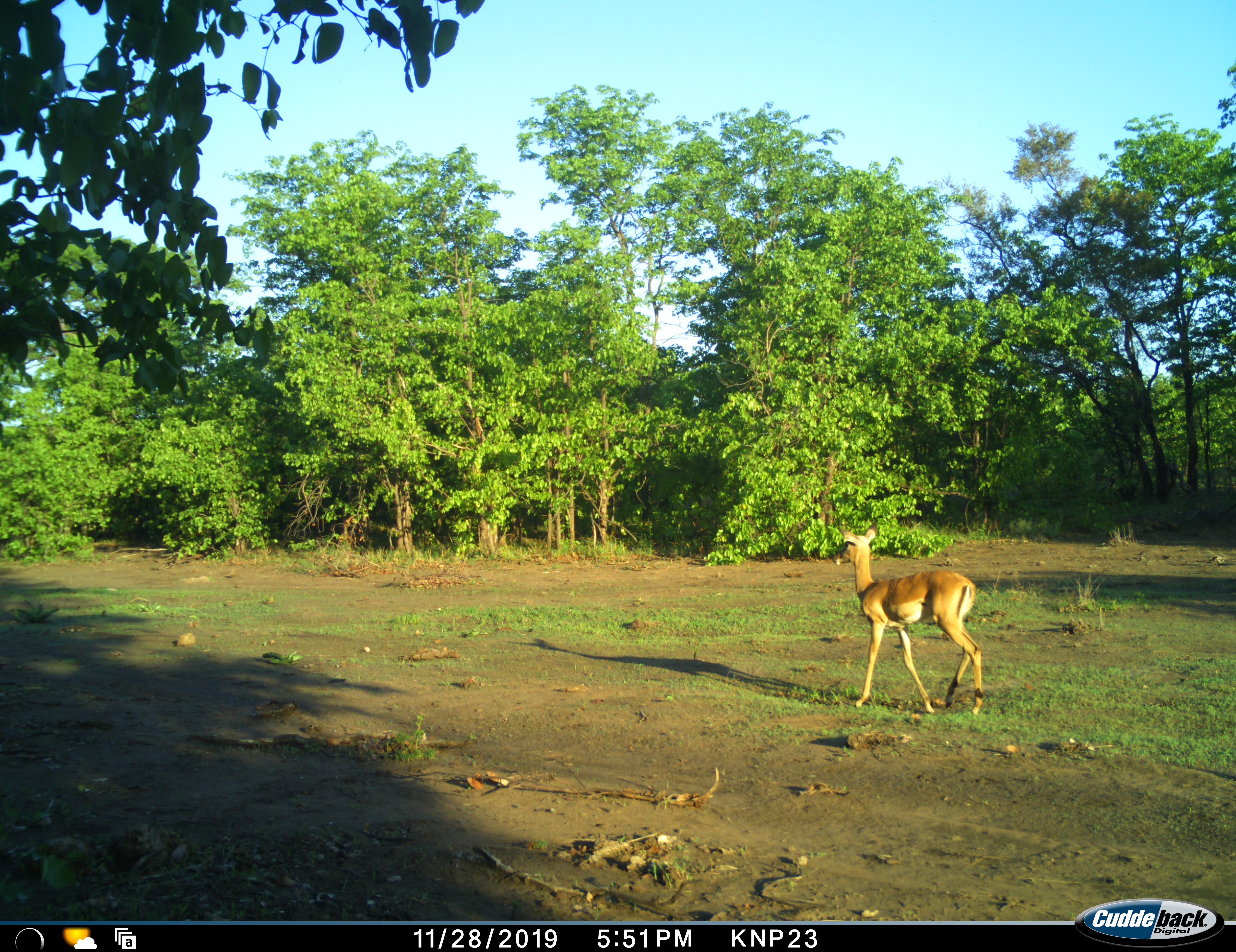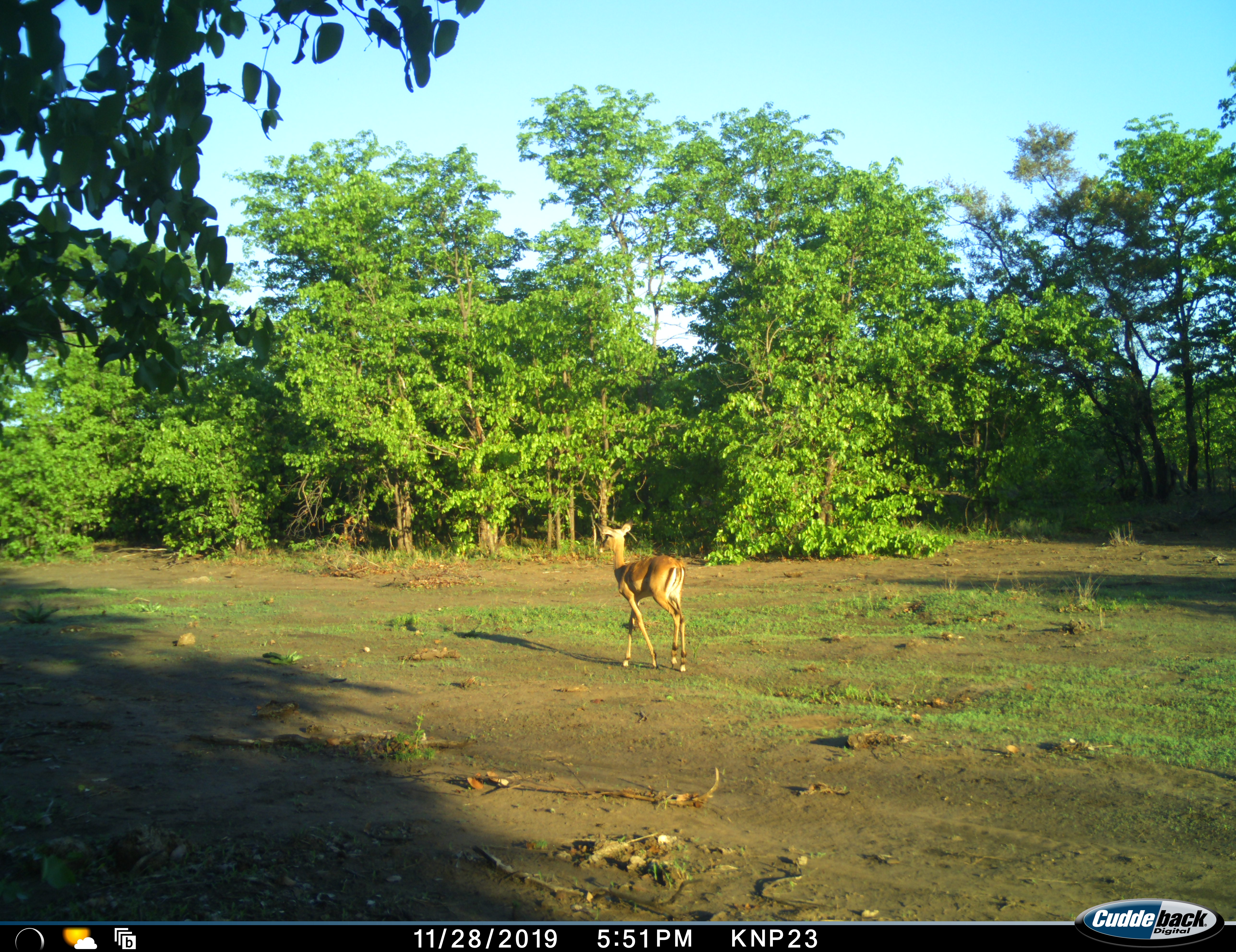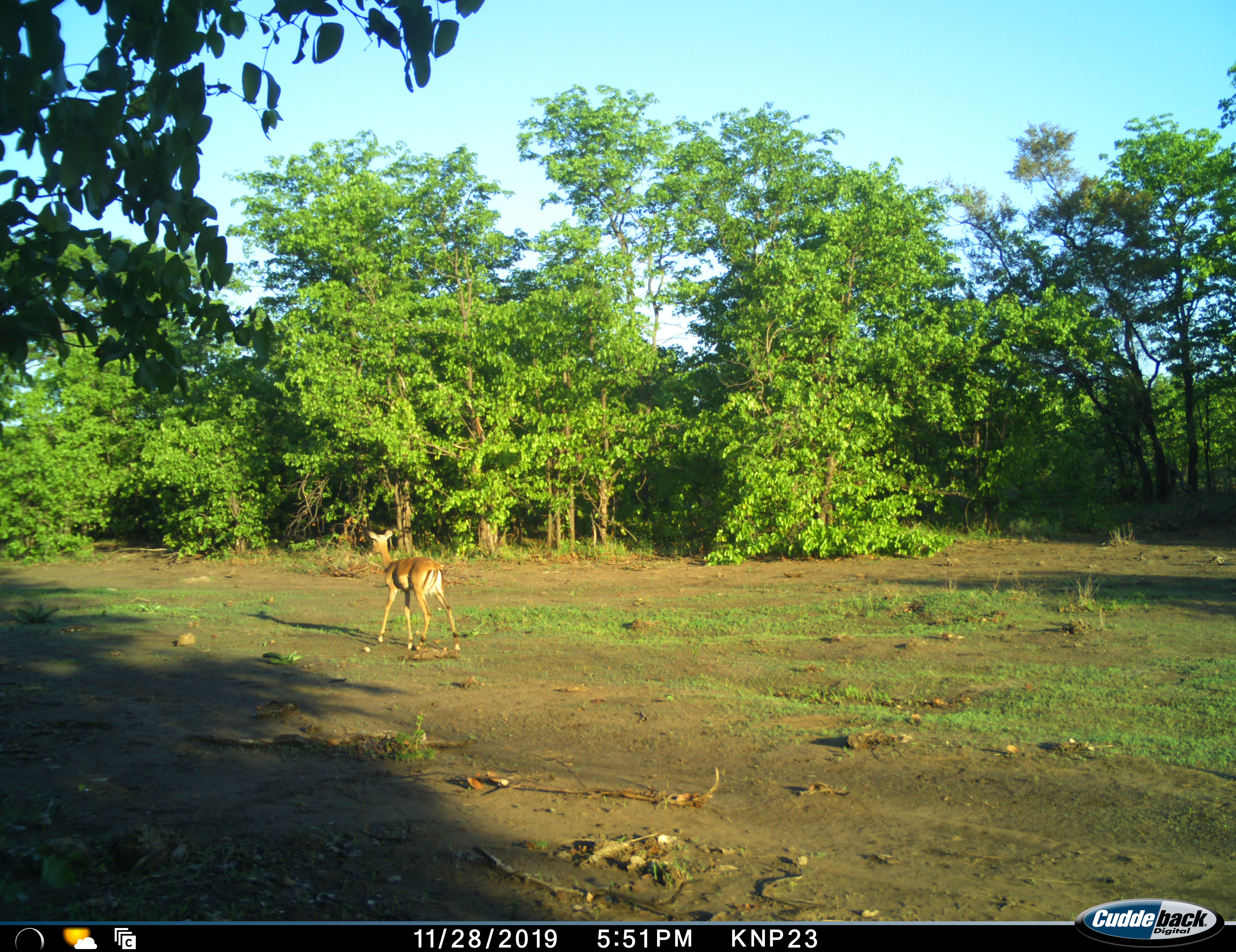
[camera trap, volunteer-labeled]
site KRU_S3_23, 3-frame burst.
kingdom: Animalia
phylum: Chordata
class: Mammalia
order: Artiodactyla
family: Bovidae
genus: Aepyceros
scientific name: Aepyceros melampus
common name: impala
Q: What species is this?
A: Impala (Aepyceros melampus).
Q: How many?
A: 1.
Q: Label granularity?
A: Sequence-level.